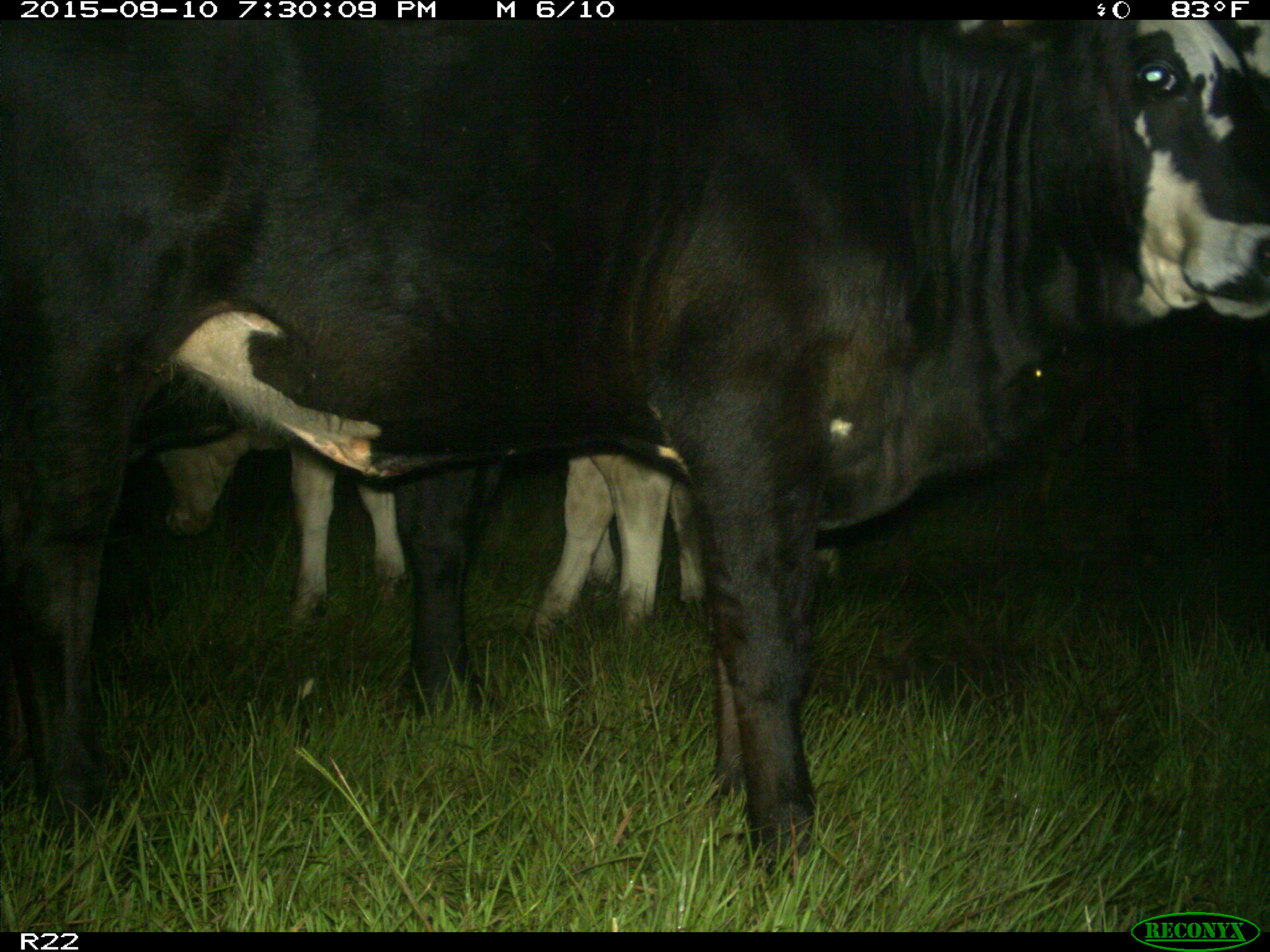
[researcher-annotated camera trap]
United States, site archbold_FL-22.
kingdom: Animalia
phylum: Chordata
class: Mammalia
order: Artiodactyla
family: Bovidae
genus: Bos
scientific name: Bos taurus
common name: domestic cow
Bos taurus (domestic cow).